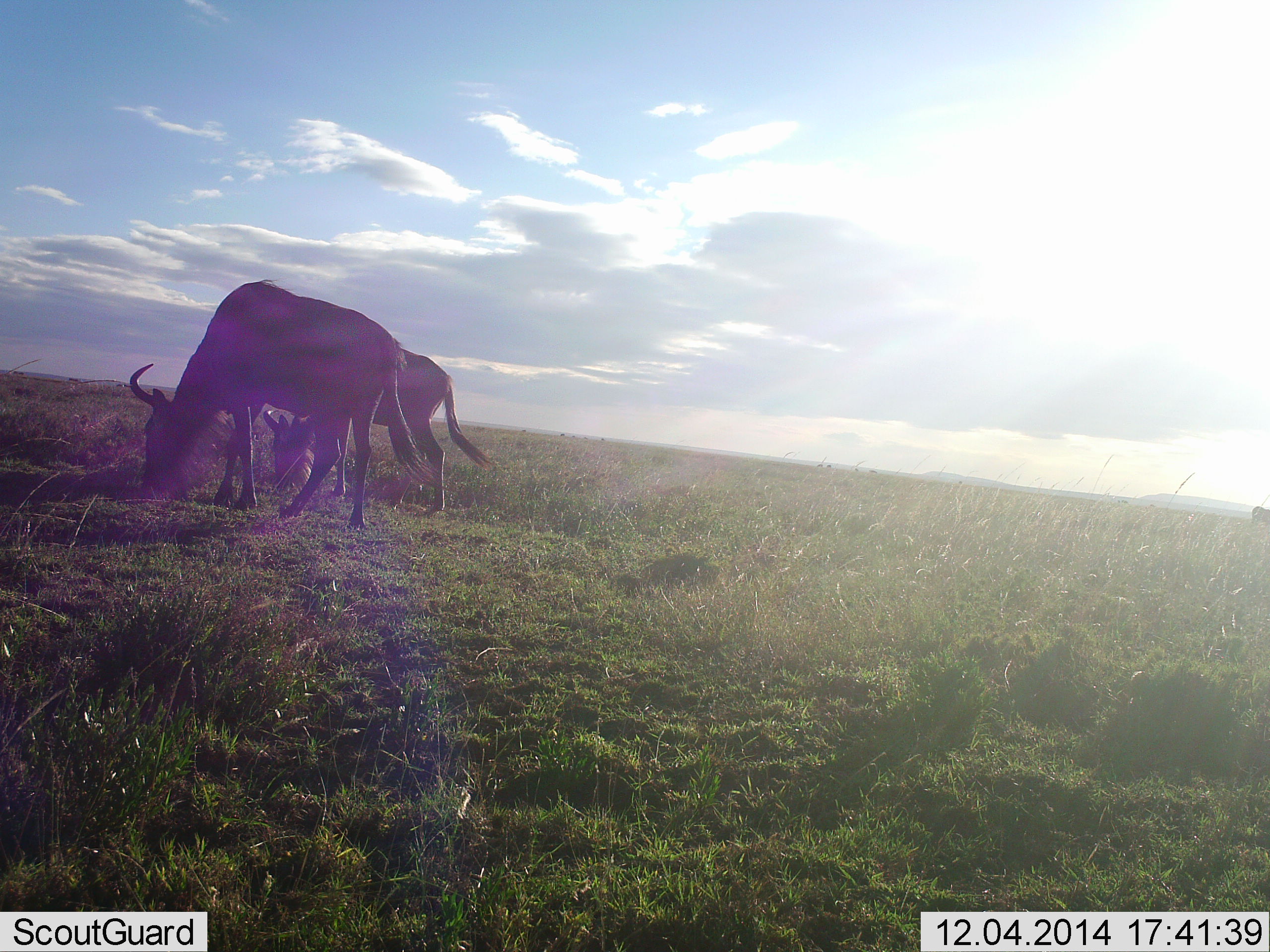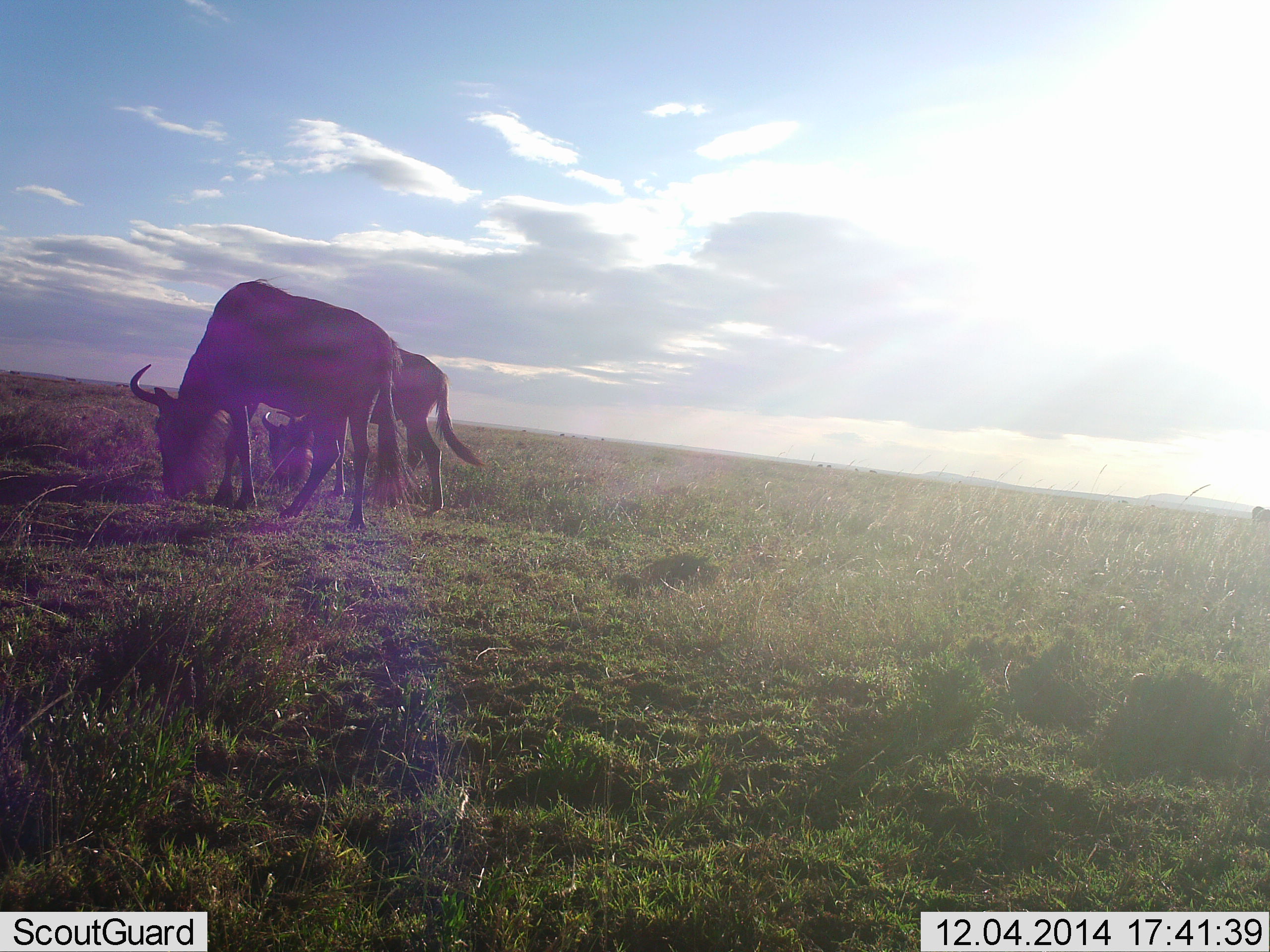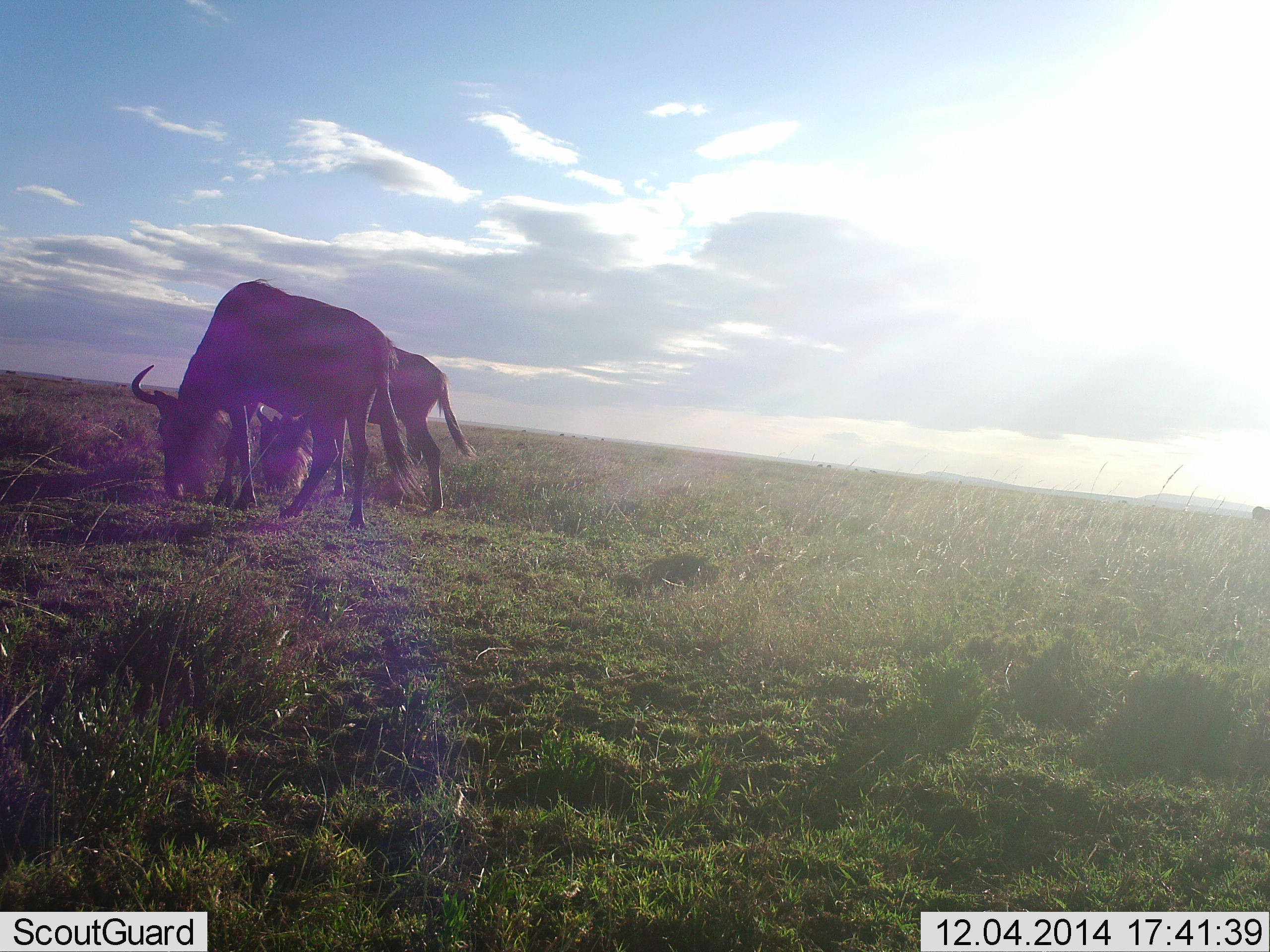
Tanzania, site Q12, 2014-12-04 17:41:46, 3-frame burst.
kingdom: Animalia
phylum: Chordata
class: Mammalia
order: Artiodactyla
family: Bovidae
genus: Connochaetes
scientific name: Connochaetes taurinus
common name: blue wildebeest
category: wildebeest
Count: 2.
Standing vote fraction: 20%.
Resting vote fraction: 0%.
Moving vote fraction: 0%.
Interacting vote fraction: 0%.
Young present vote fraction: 20%.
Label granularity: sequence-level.